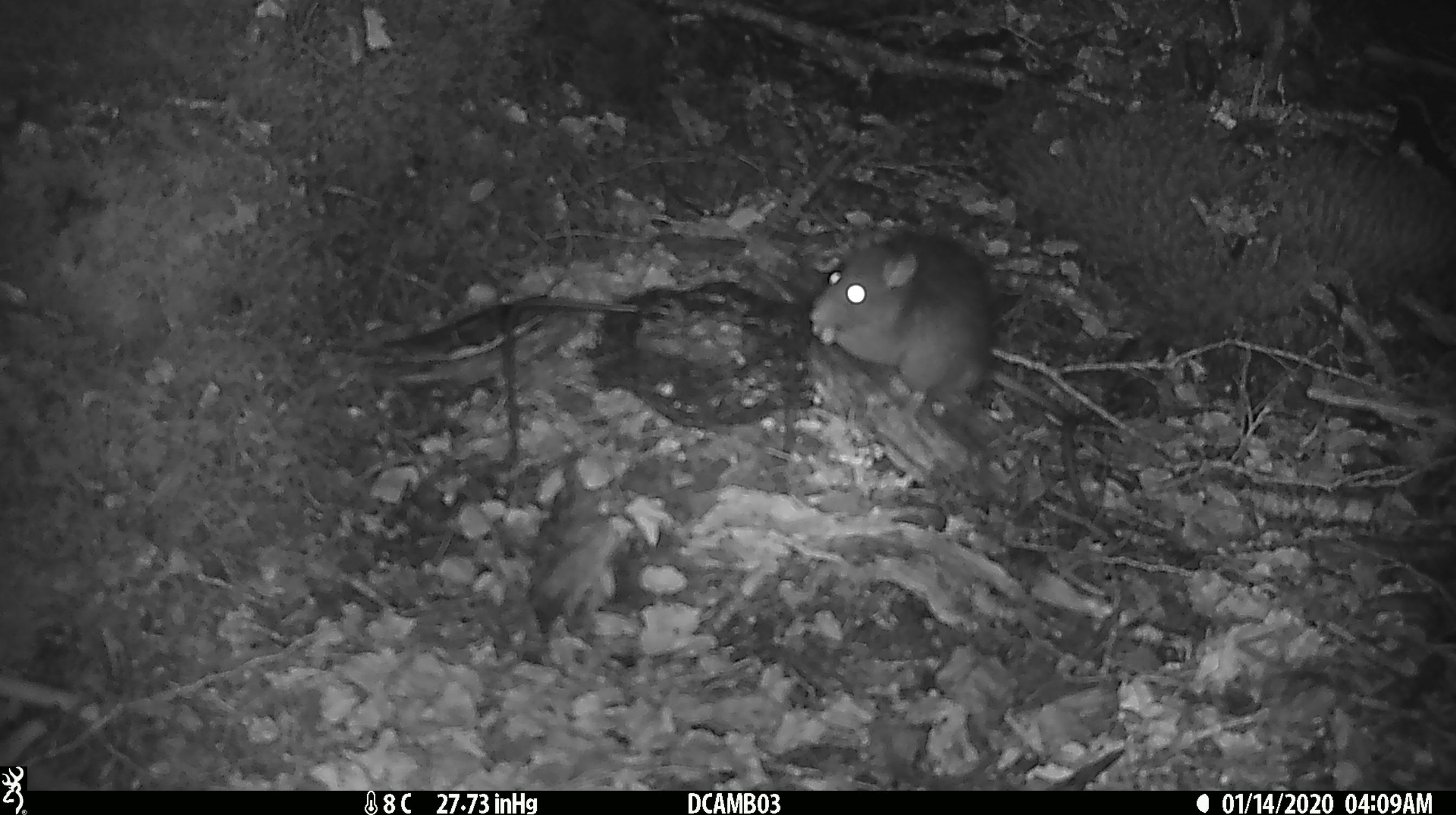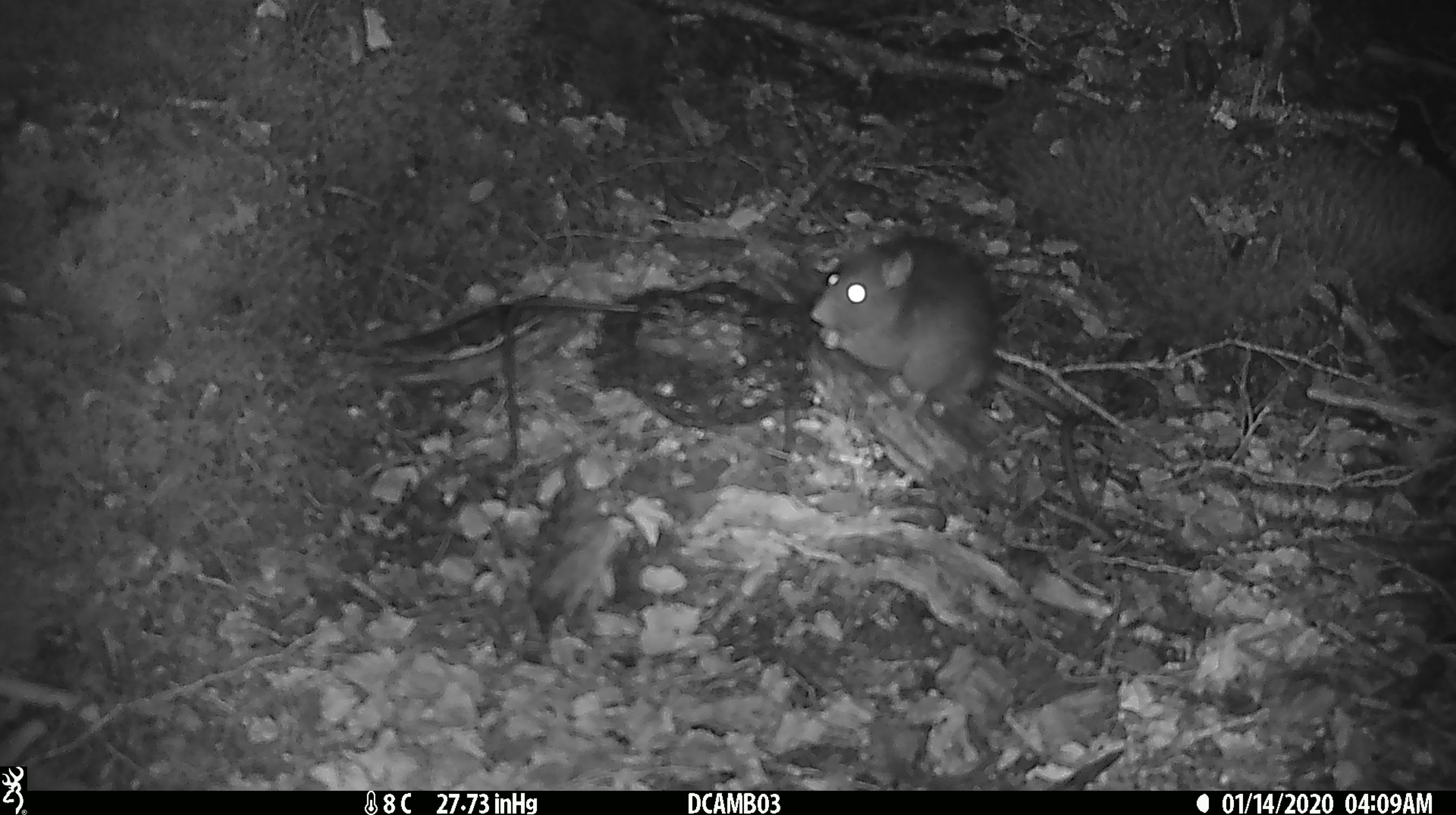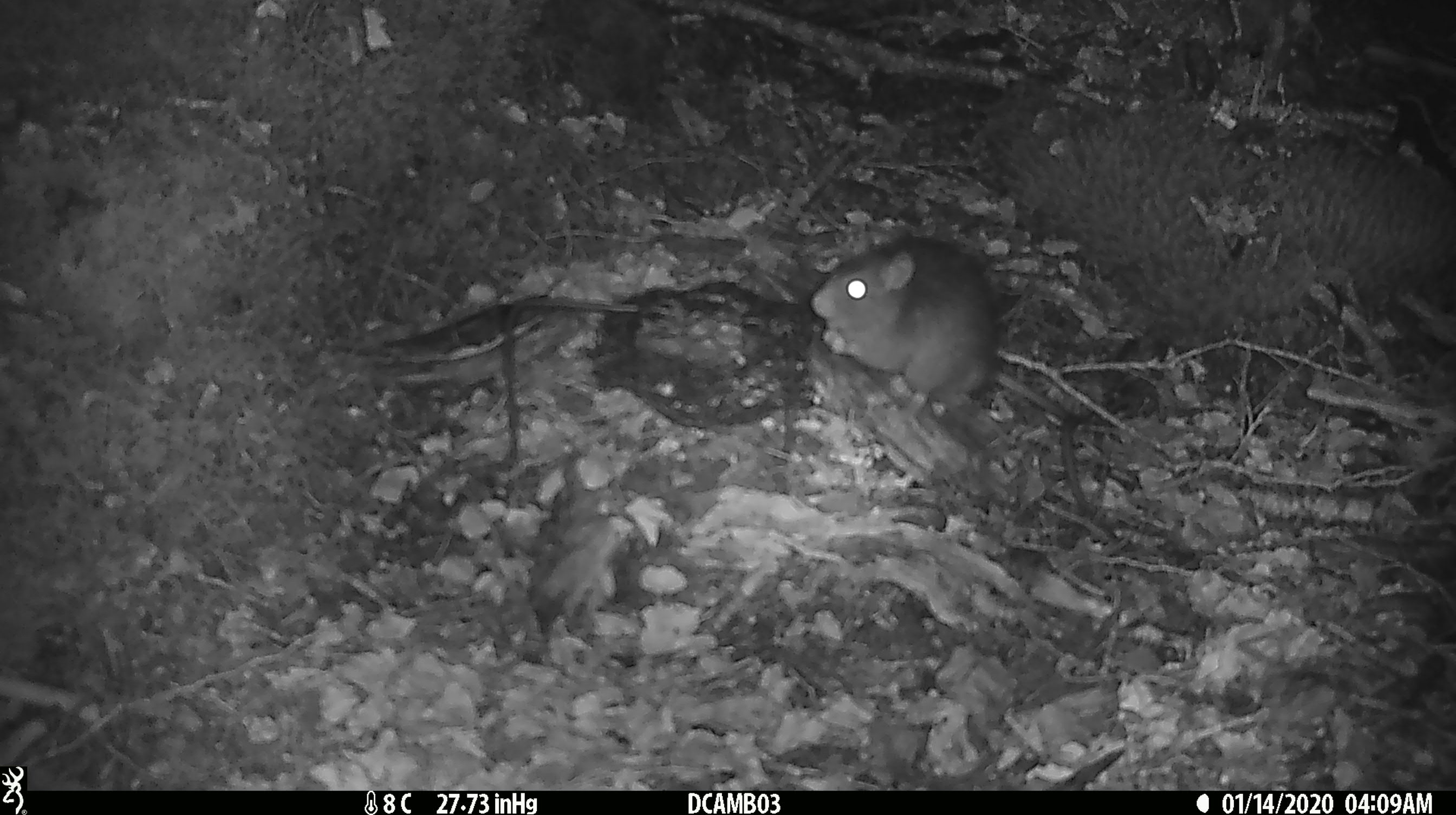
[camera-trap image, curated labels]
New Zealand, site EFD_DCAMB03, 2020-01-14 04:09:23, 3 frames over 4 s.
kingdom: Animalia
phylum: Chordata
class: Mammalia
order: Rodentia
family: Muridae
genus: Rattus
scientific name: Rattus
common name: rat